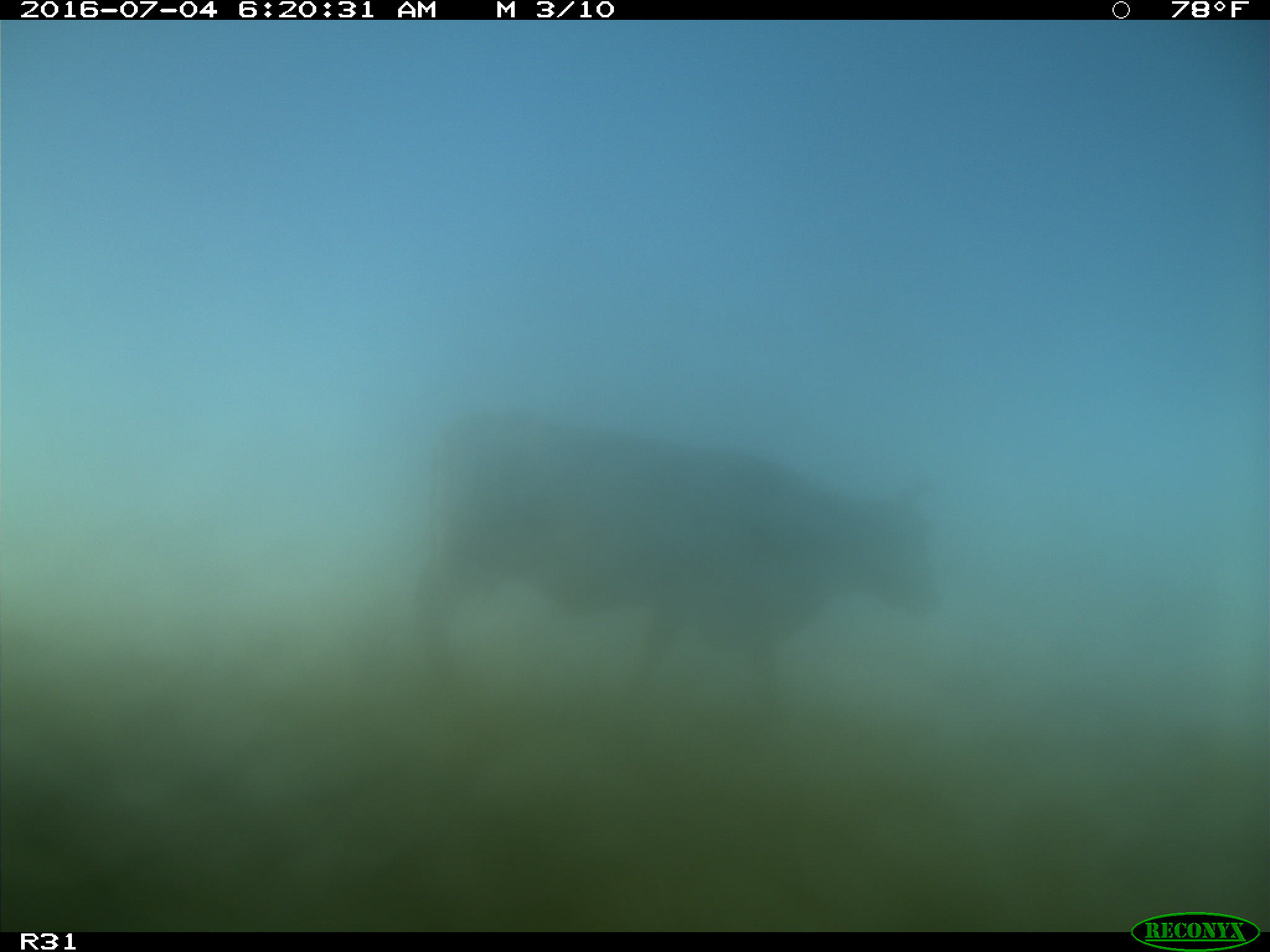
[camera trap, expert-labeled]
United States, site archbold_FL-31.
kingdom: Animalia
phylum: Chordata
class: Mammalia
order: Artiodactyla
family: Bovidae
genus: Bos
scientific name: Bos taurus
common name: domestic cow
Bos taurus (domestic cow).